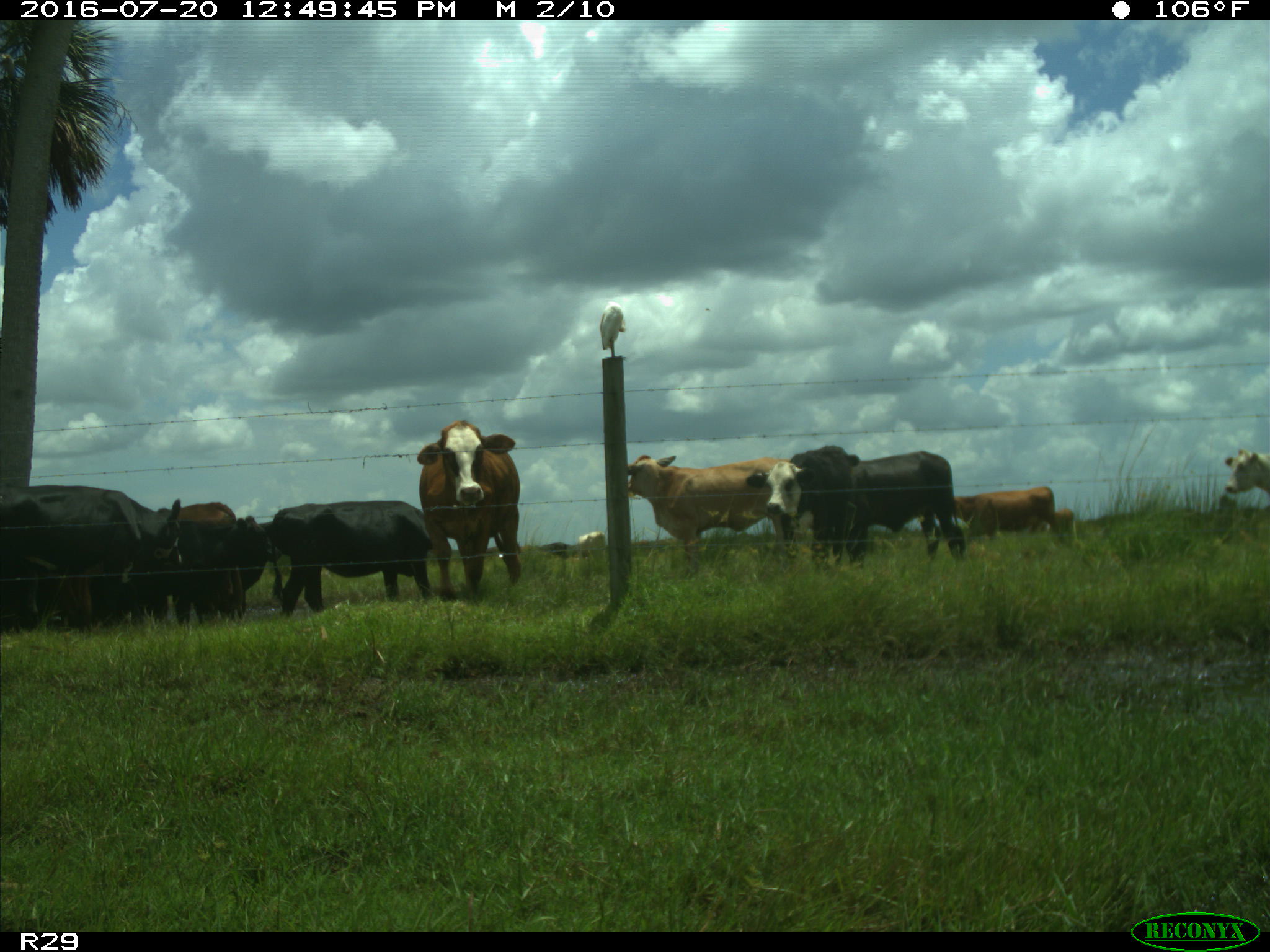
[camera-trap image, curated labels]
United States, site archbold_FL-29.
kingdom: Animalia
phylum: Chordata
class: Mammalia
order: Artiodactyla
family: Bovidae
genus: Bos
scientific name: Bos taurus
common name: domestic cow